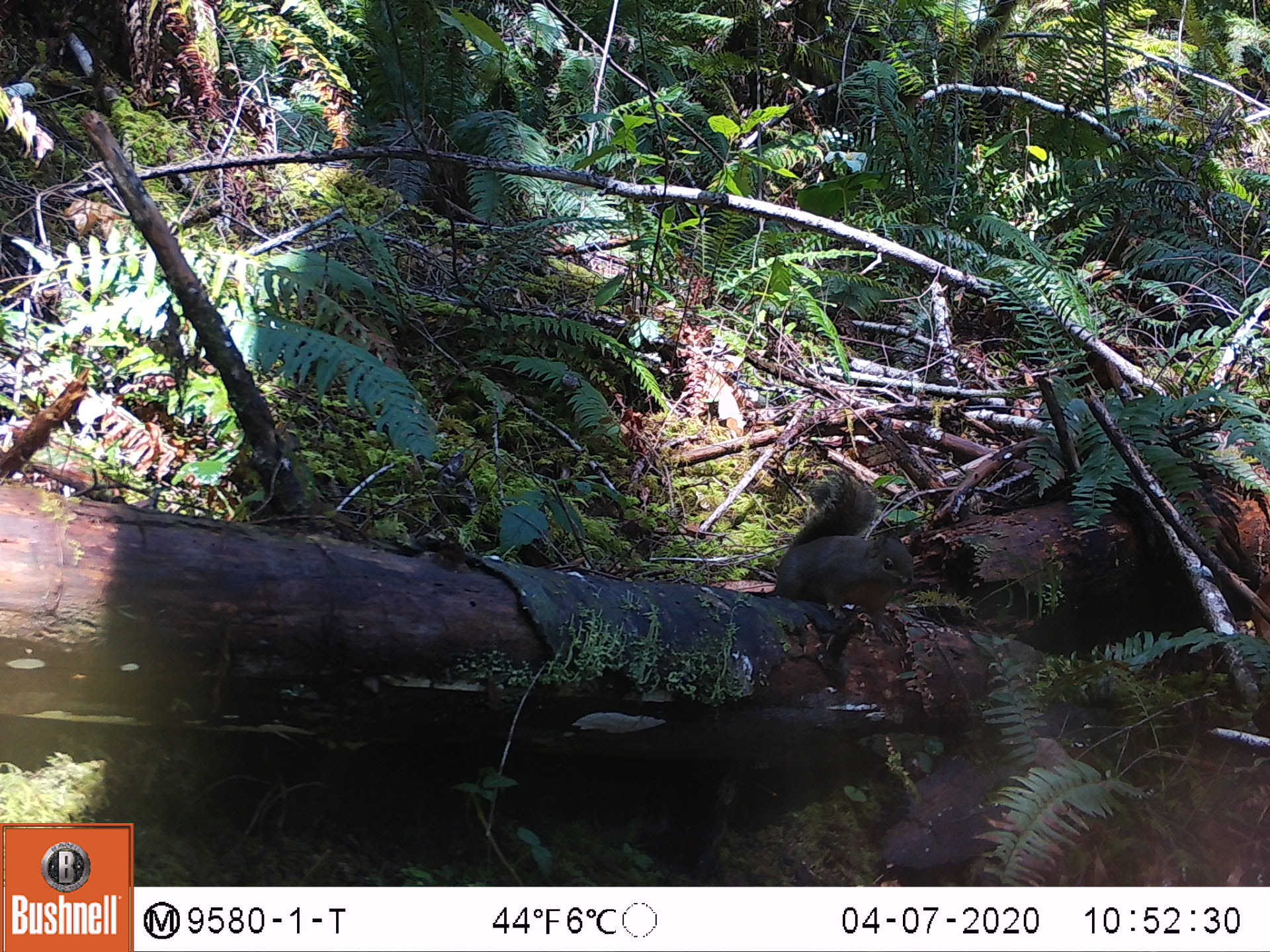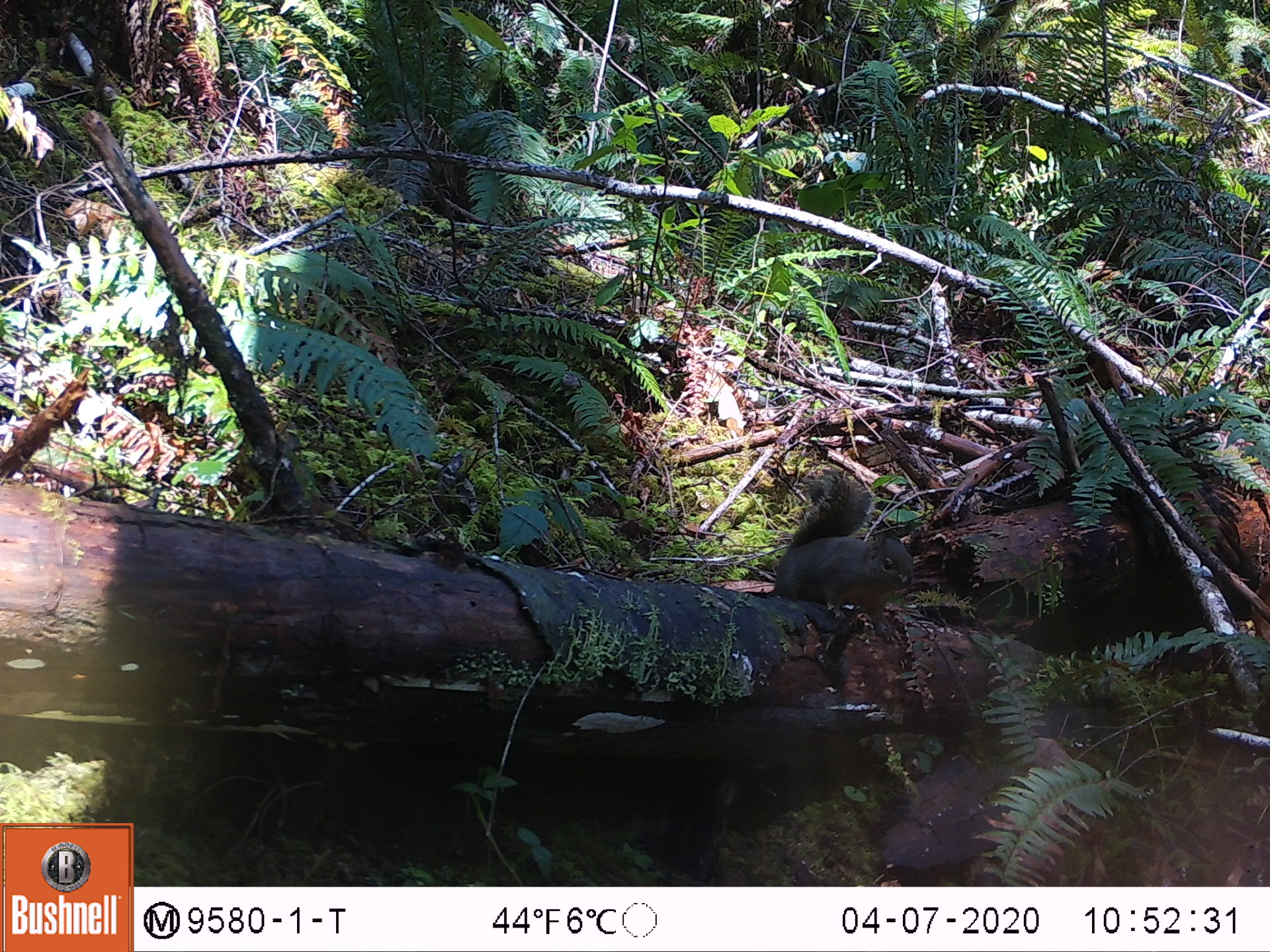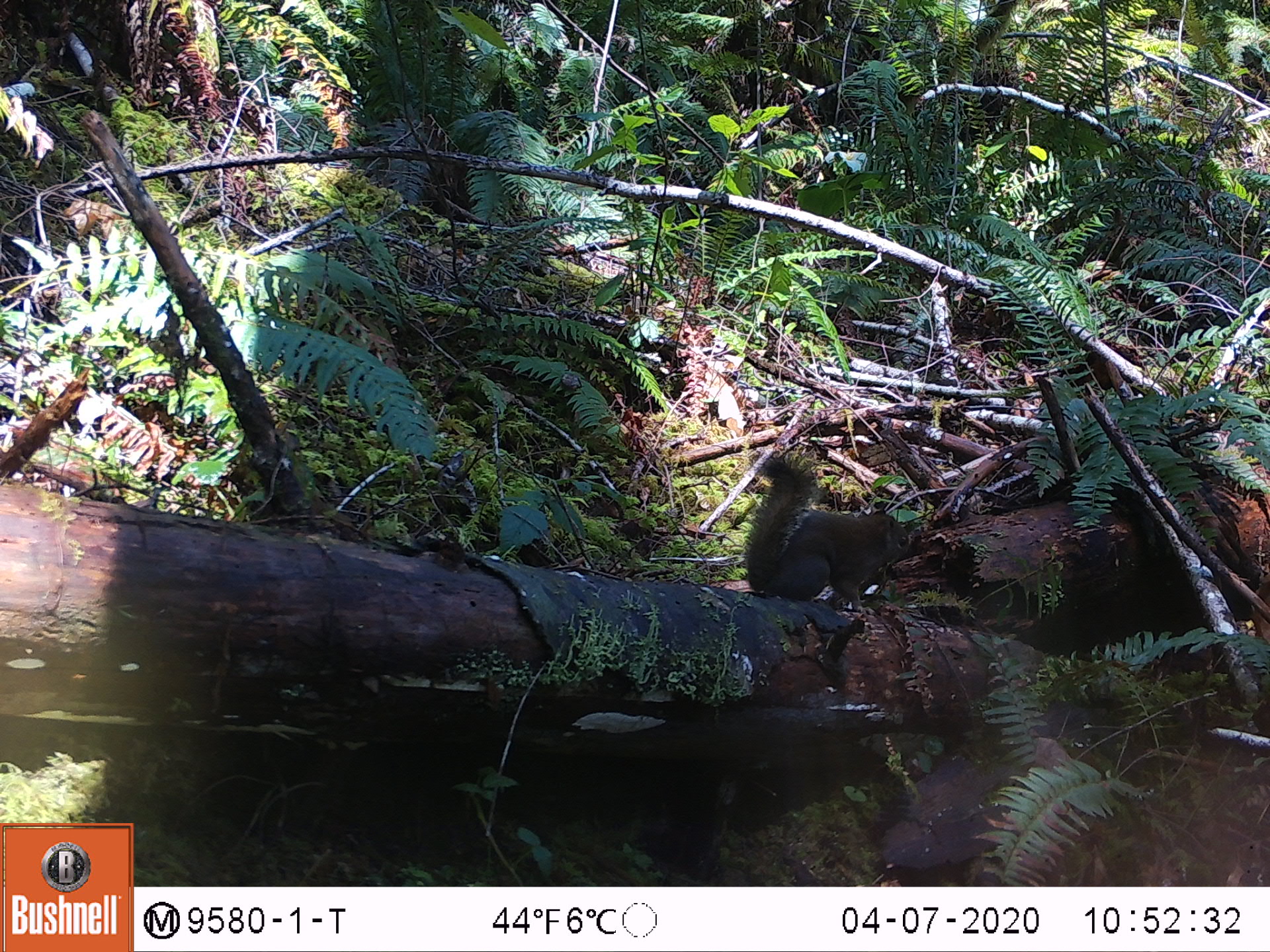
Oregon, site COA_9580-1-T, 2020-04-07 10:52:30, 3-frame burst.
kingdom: Animalia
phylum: Chordata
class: Mammalia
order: Rodentia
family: Sciuridae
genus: Tamiasciurus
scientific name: Tamiasciurus douglasii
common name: douglas squirrel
Douglas squirrel (Tamiasciurus douglasii).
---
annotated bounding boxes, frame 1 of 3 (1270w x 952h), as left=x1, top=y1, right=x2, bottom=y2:
douglas squirrel: left=776, top=462, right=915, bottom=614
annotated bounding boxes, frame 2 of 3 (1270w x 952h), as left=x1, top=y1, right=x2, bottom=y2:
douglas squirrel: left=766, top=469, right=925, bottom=621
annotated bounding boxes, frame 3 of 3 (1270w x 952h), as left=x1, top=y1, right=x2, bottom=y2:
douglas squirrel: left=744, top=446, right=924, bottom=608